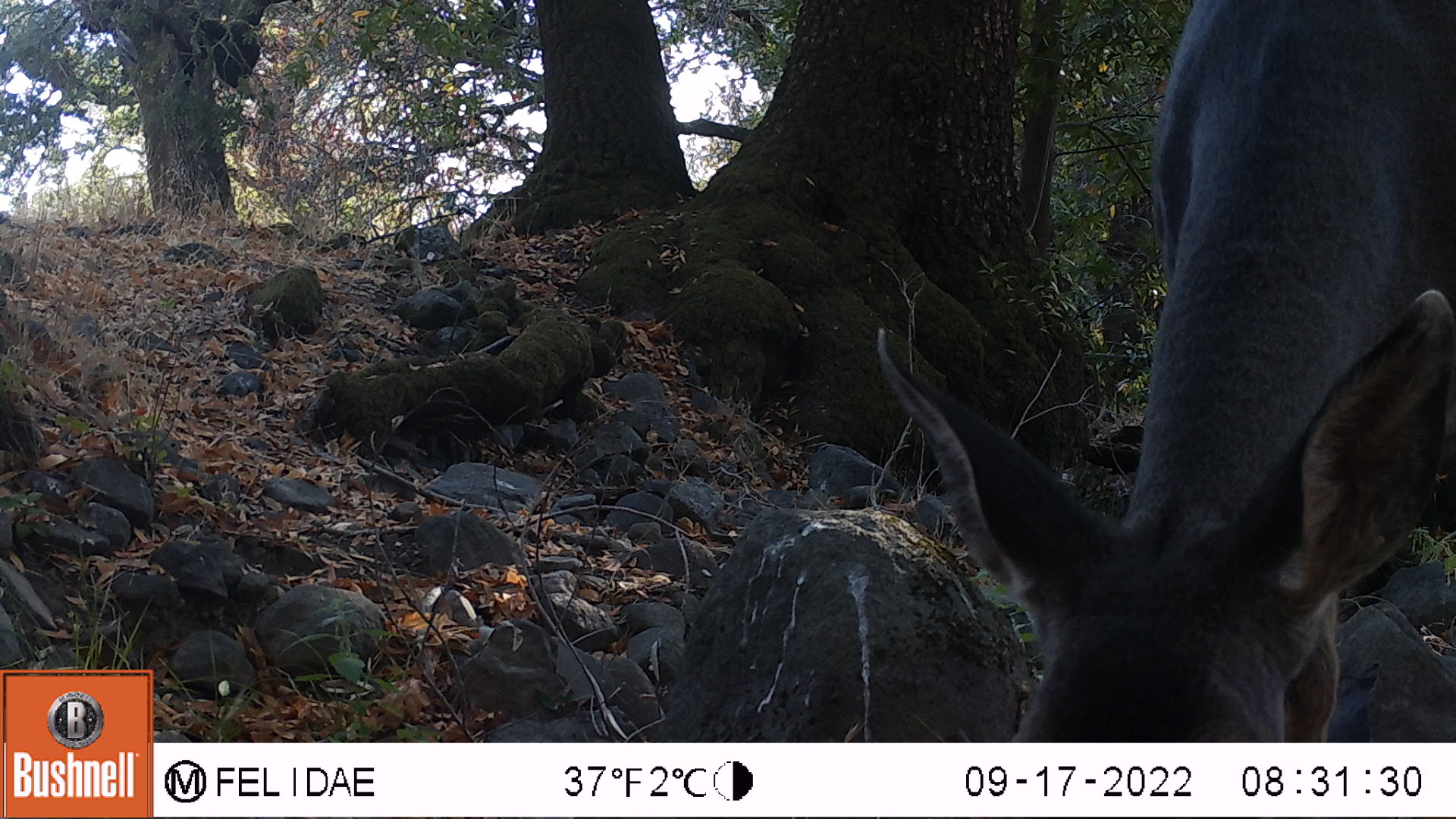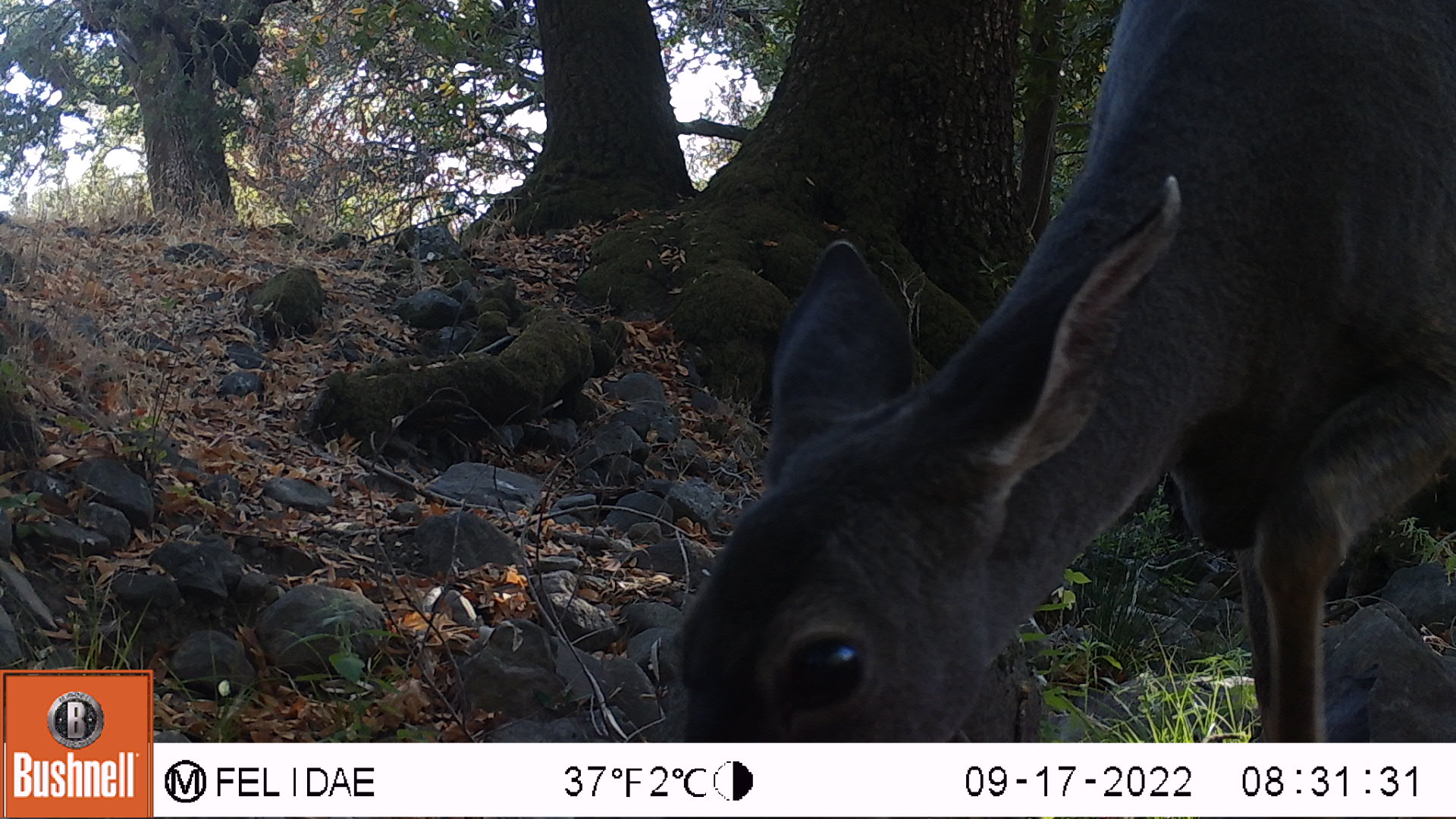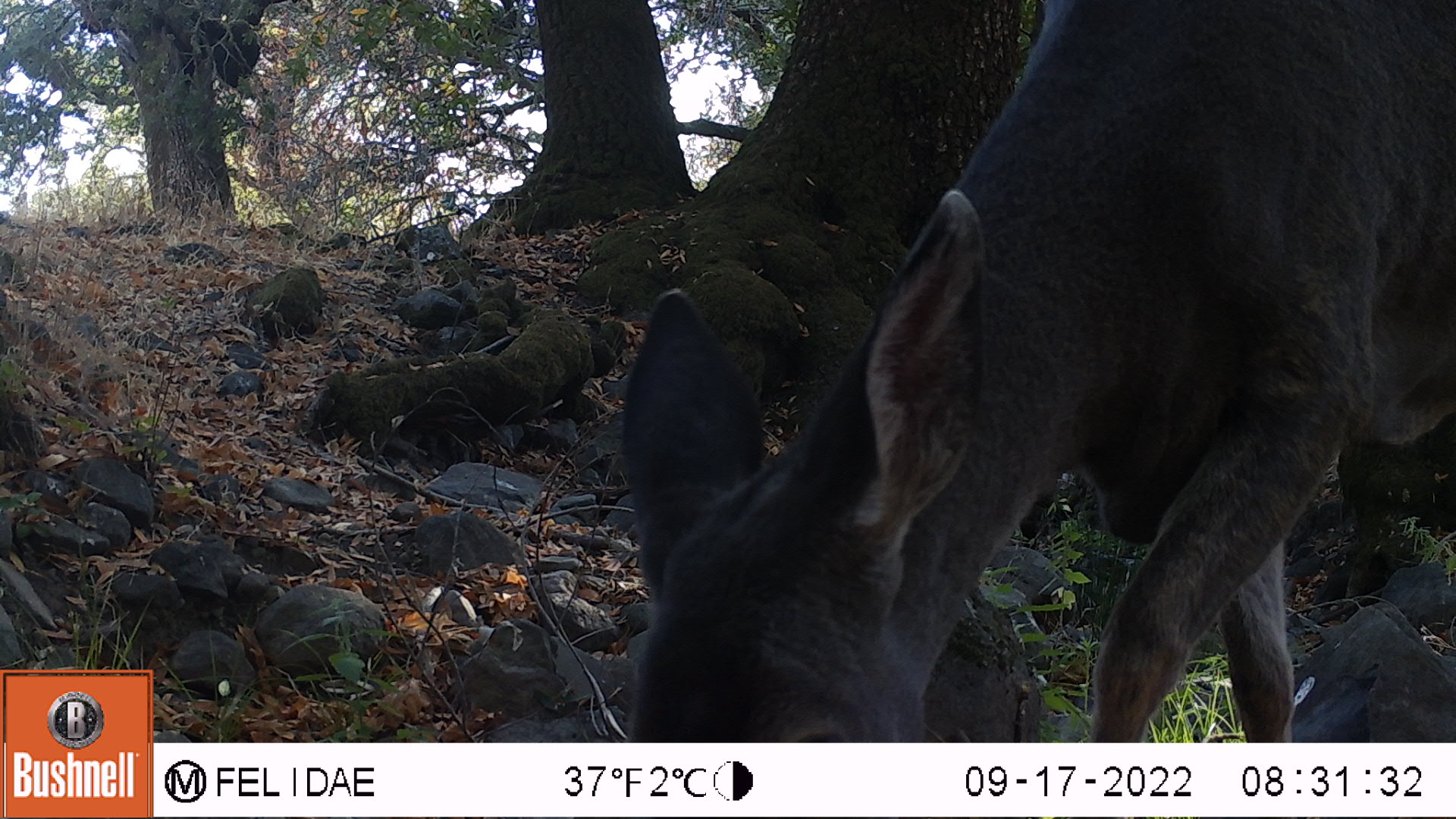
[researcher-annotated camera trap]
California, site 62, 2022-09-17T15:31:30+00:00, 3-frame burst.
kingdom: Animalia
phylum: Chordata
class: Mammalia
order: Artiodactyla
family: Cervidae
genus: Odocoileus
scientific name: Odocoileus hemionus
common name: mule deer